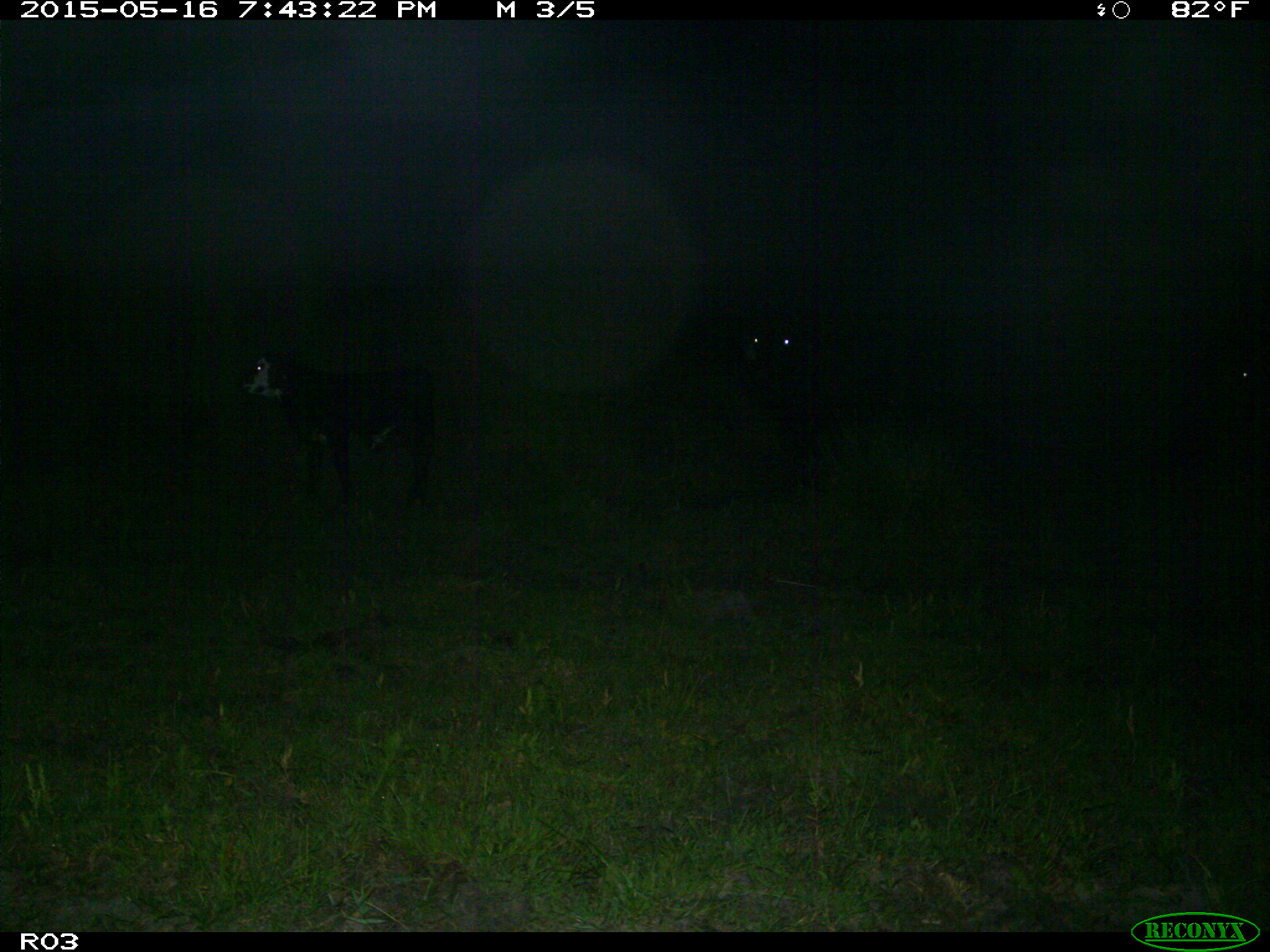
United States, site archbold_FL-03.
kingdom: Animalia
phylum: Chordata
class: Mammalia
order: Artiodactyla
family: Bovidae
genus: Bos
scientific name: Bos taurus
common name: domestic cow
Bos taurus (domestic cow).